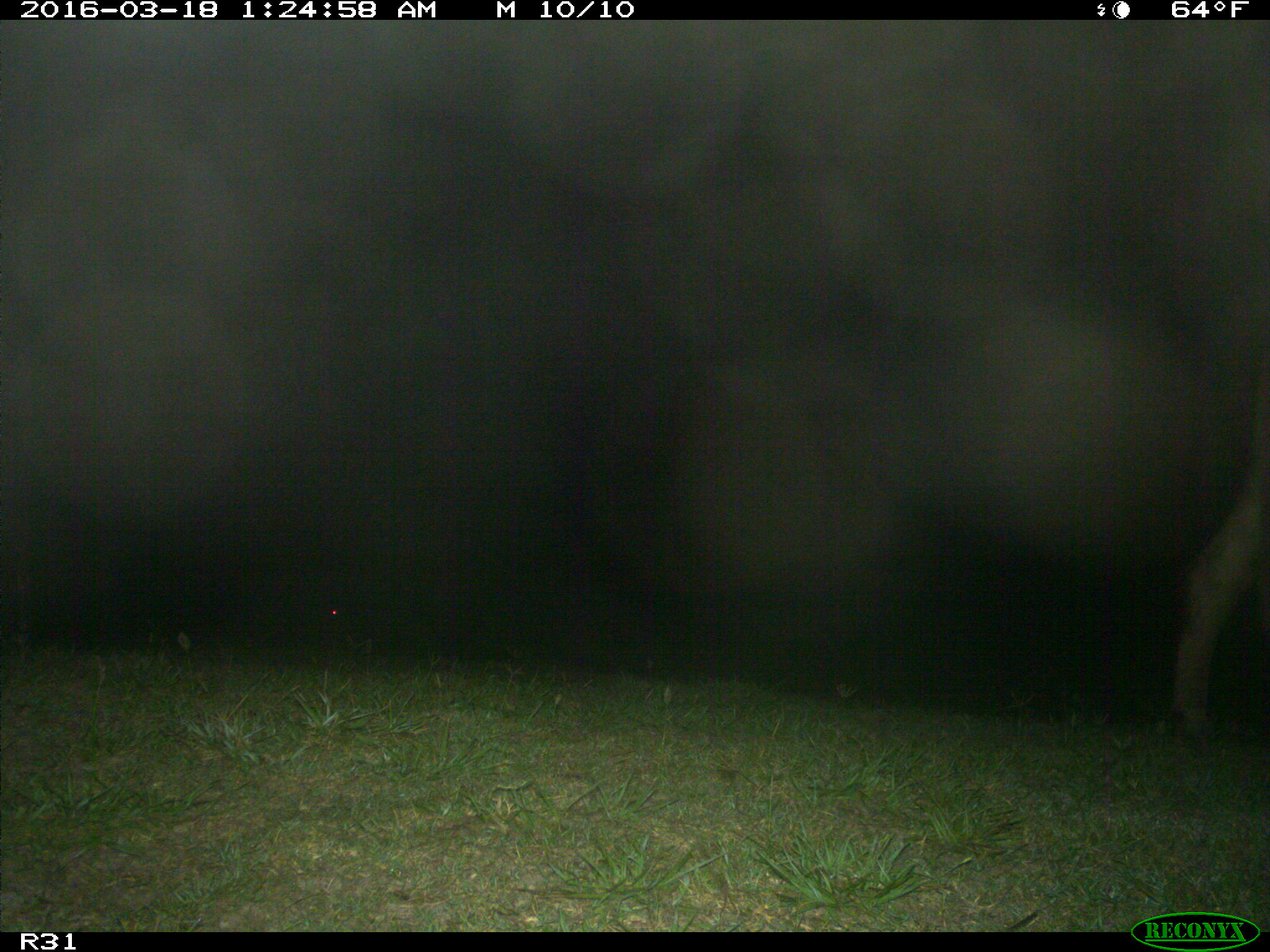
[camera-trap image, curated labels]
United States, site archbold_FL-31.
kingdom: Animalia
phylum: Chordata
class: Mammalia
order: Artiodactyla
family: Bovidae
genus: Bos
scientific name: Bos taurus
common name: domestic cow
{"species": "Bos taurus (domestic cow)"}